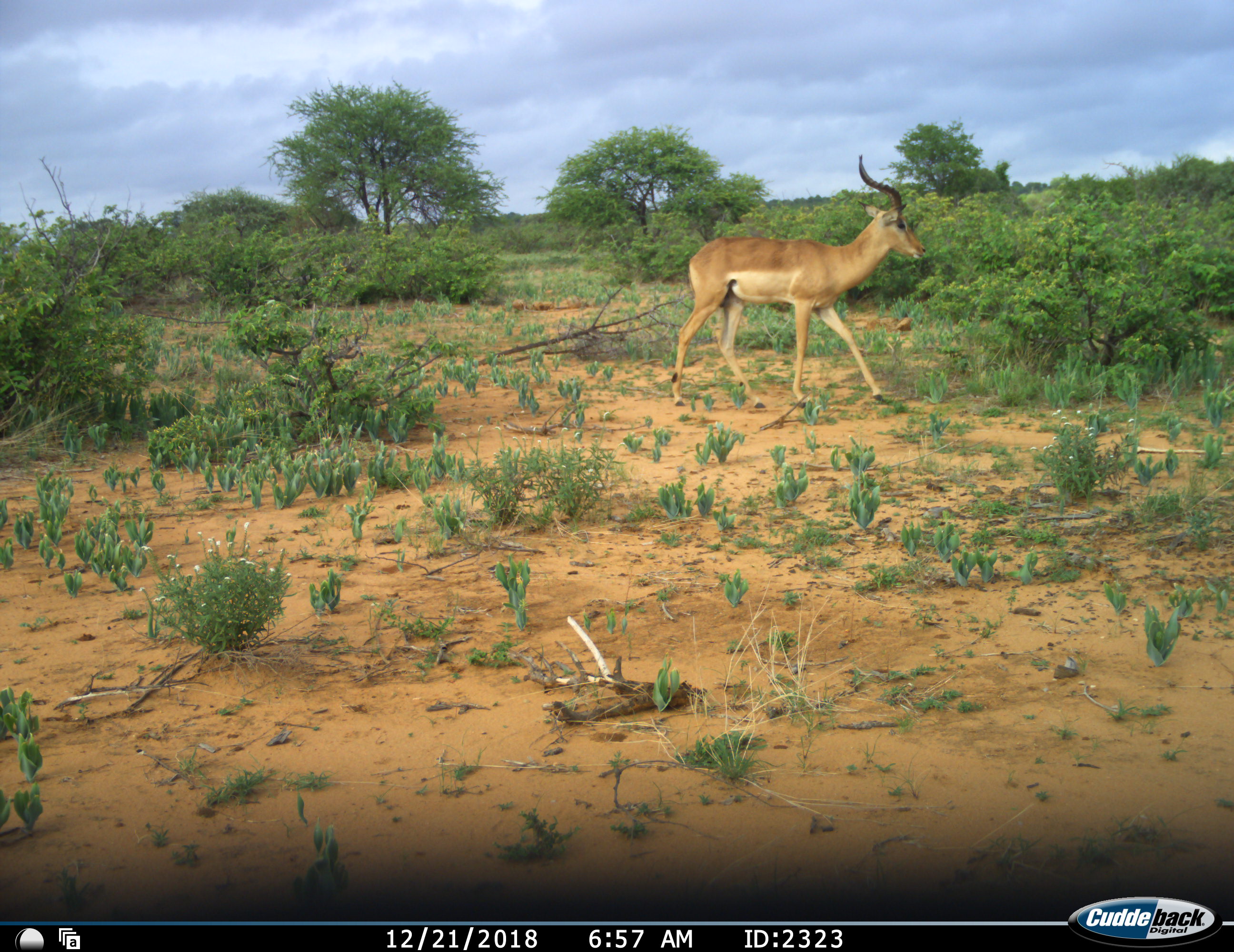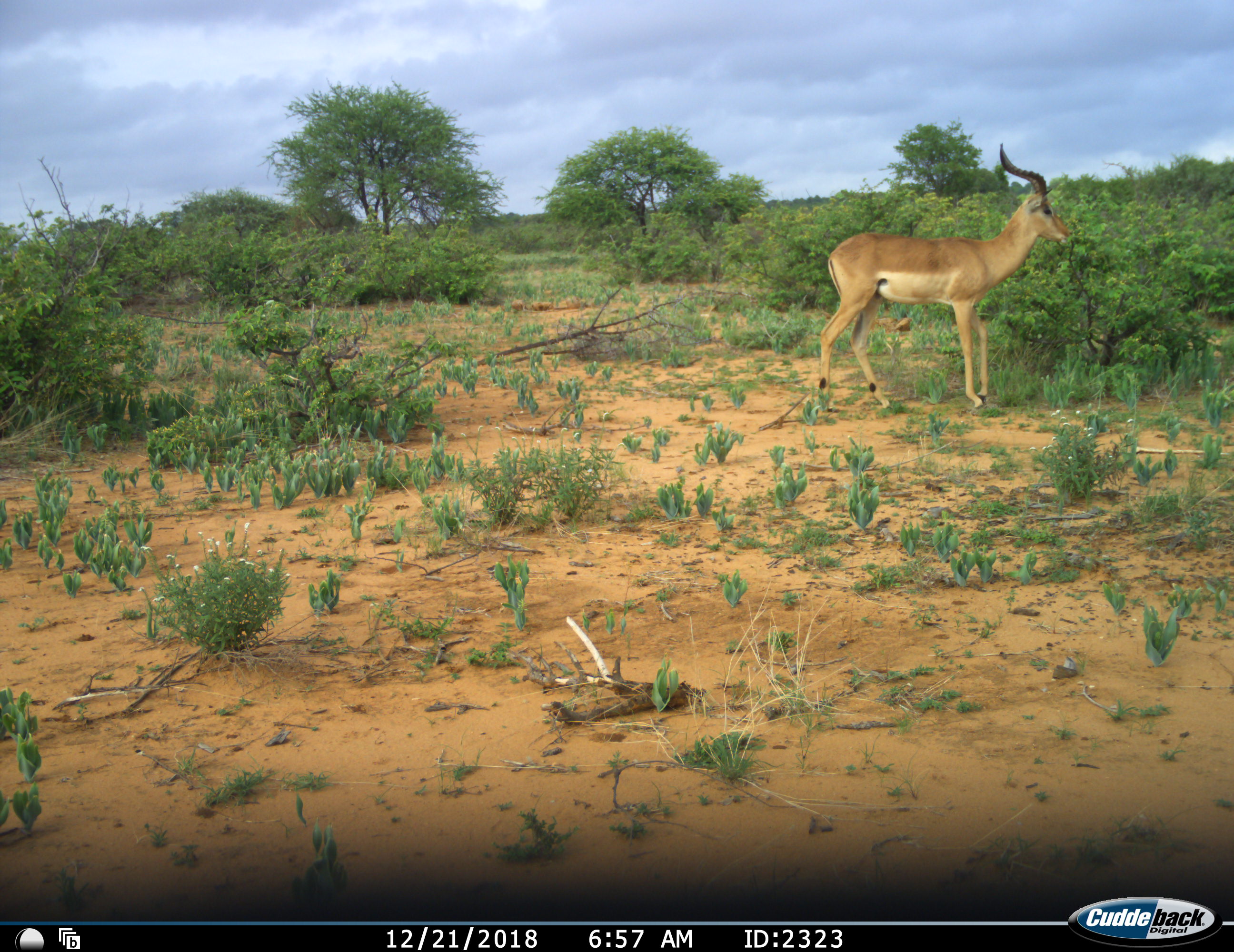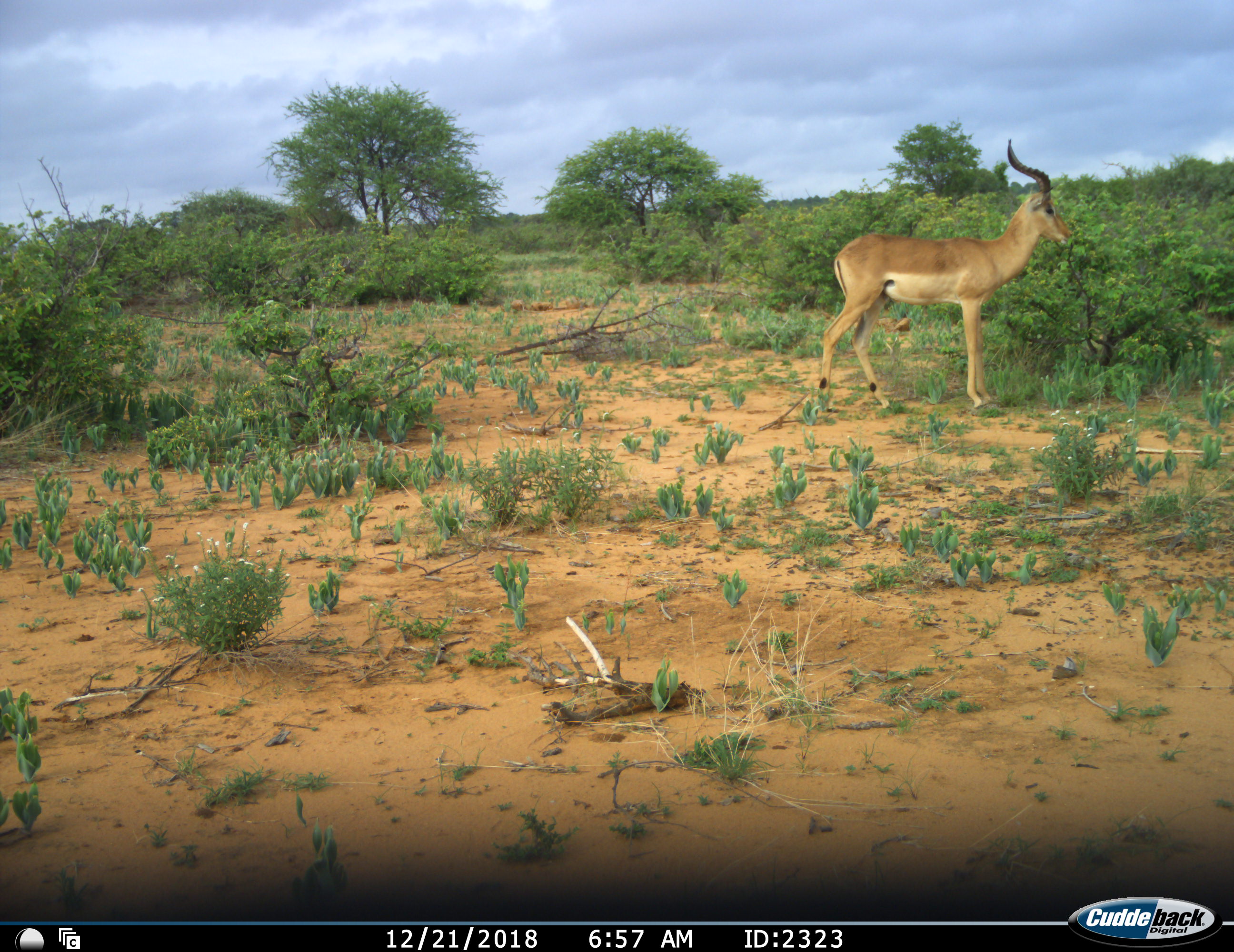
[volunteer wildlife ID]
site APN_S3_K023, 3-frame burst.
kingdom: Animalia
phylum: Chordata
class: Mammalia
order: Artiodactyla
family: Bovidae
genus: Aepyceros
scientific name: Aepyceros melampus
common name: impala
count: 1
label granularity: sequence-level